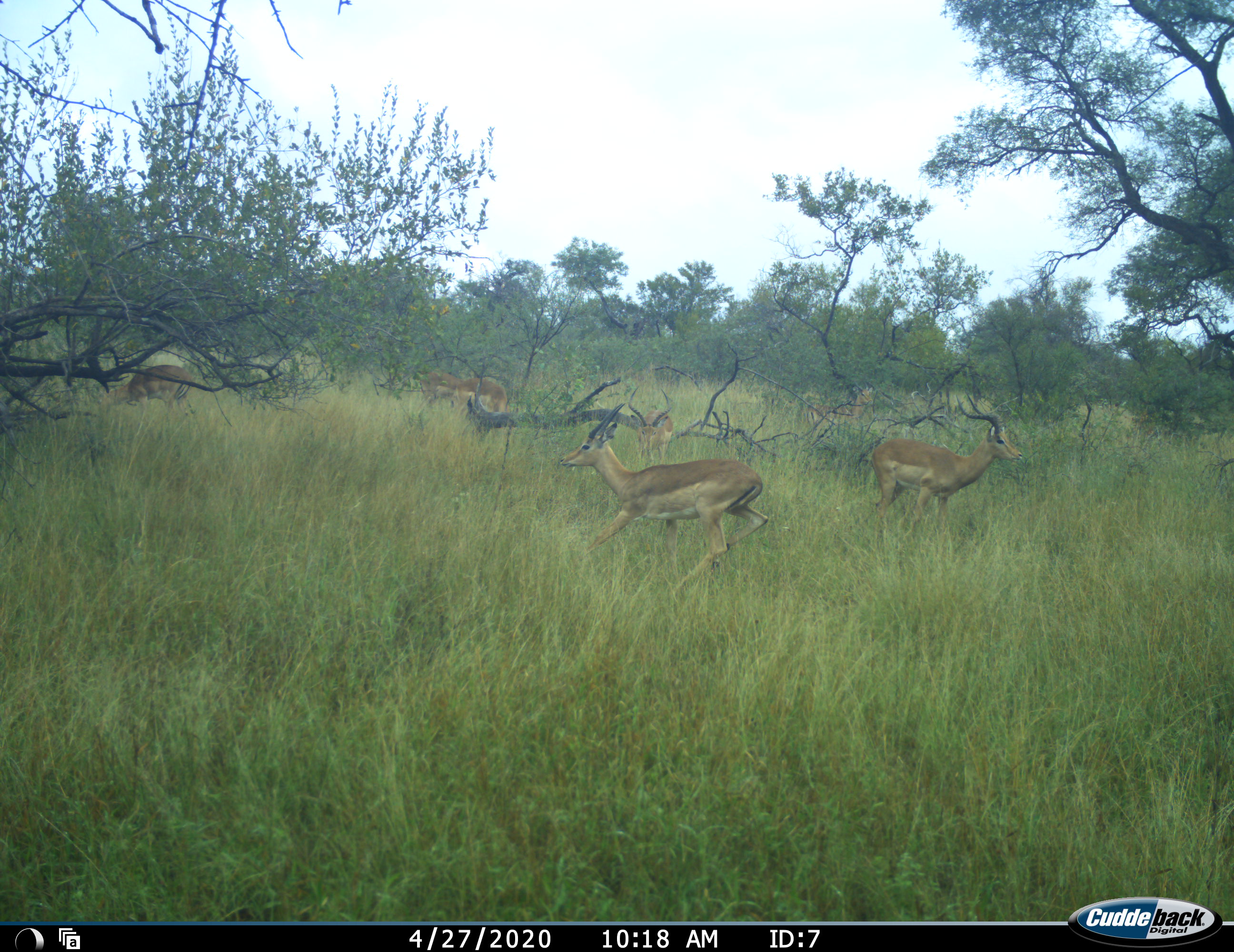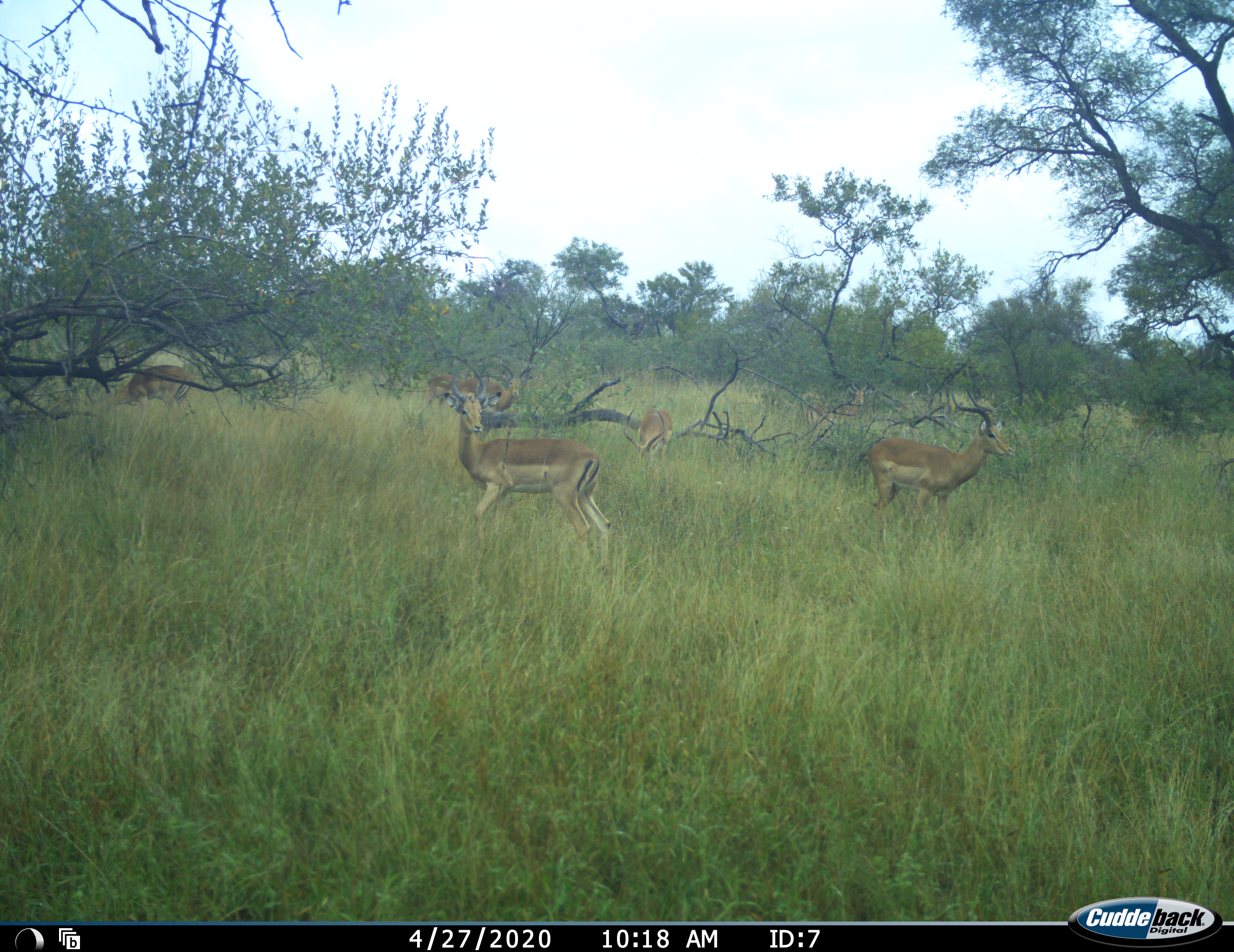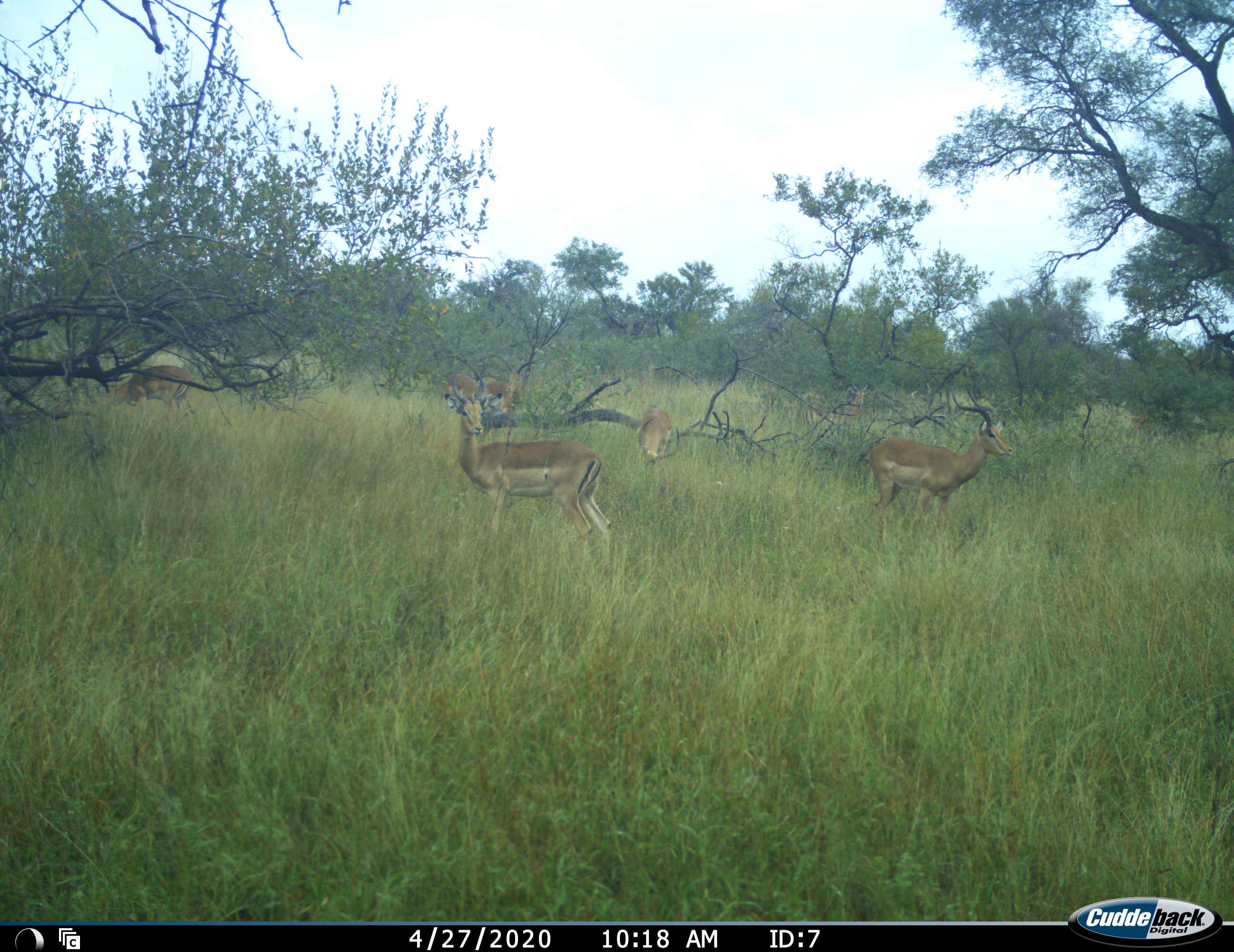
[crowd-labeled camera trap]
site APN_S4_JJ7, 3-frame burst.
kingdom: Animalia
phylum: Chordata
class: Mammalia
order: Artiodactyla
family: Bovidae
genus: Aepyceros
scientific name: Aepyceros melampus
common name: impala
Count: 6.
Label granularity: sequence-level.